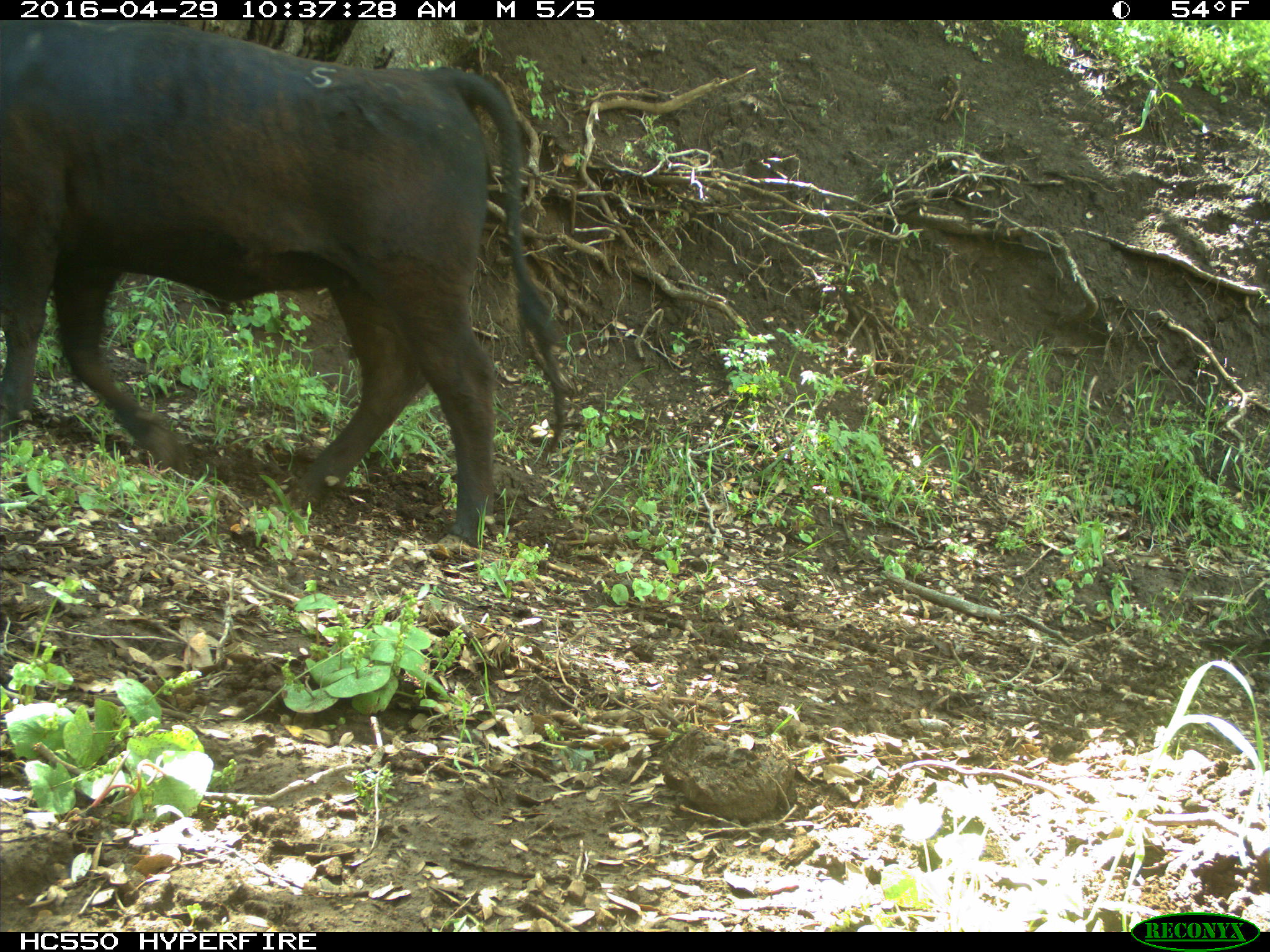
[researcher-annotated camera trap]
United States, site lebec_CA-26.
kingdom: Animalia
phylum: Chordata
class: Mammalia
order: Artiodactyla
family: Bovidae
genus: Bos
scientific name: Bos taurus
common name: domestic cow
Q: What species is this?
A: Bos taurus (domestic cow).